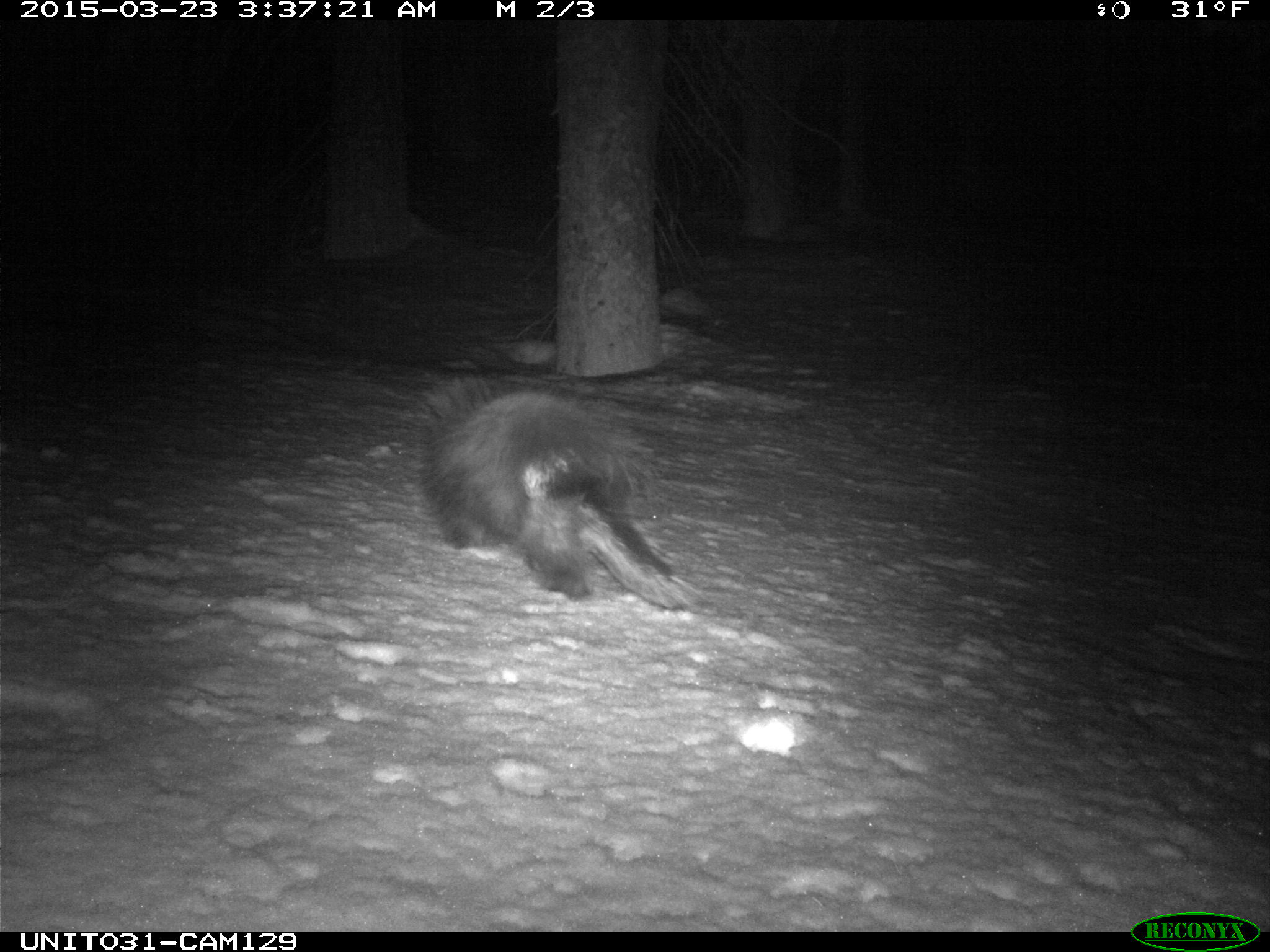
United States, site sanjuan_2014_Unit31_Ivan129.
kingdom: Animalia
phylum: Chordata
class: Mammalia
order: Rodentia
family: Erethizontidae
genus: Erethizon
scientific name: Erethizon dorsatum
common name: north american porcupine